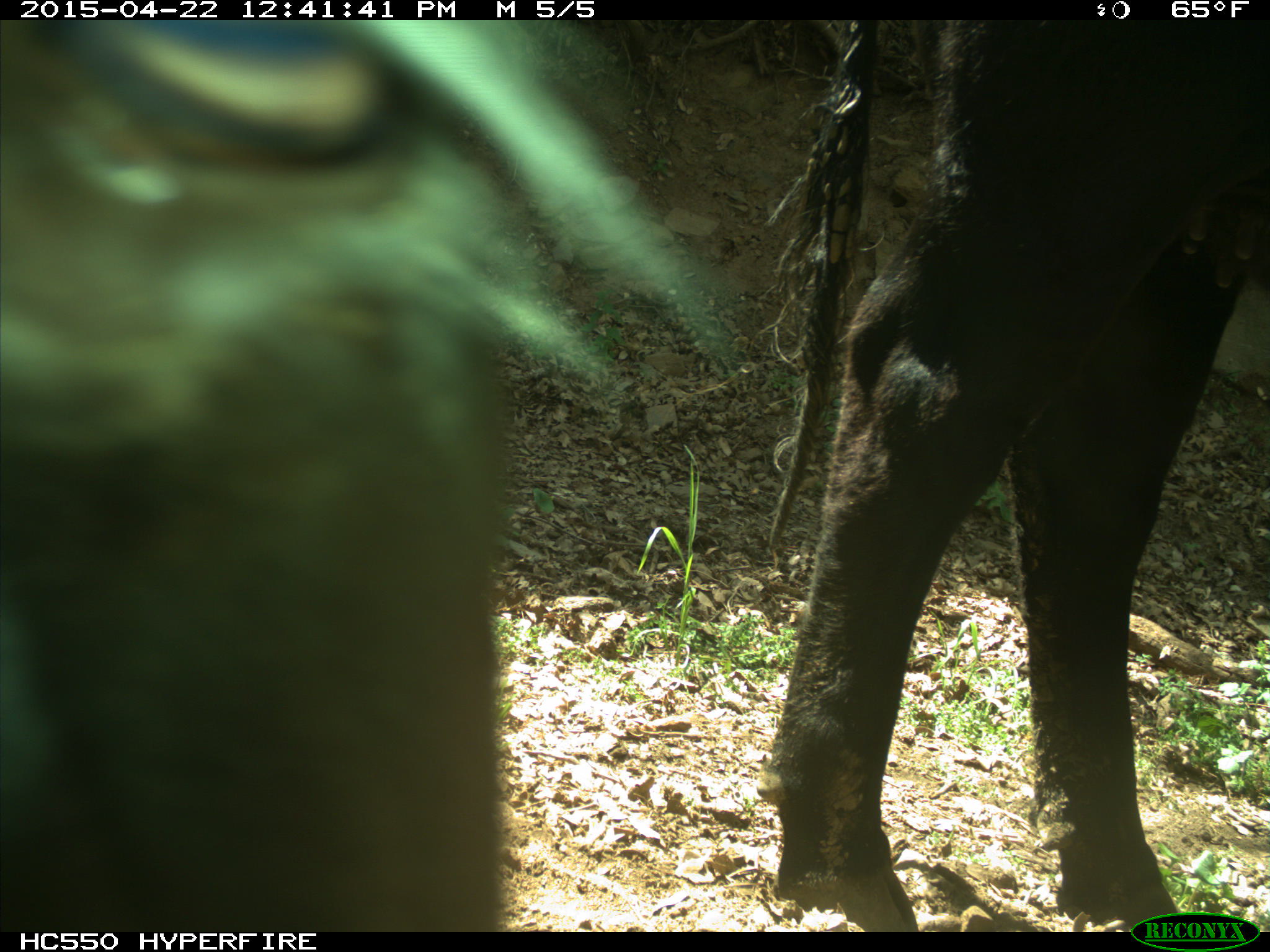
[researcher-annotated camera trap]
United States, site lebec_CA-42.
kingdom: Animalia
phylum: Chordata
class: Mammalia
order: Artiodactyla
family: Bovidae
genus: Bos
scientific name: Bos taurus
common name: domestic cow